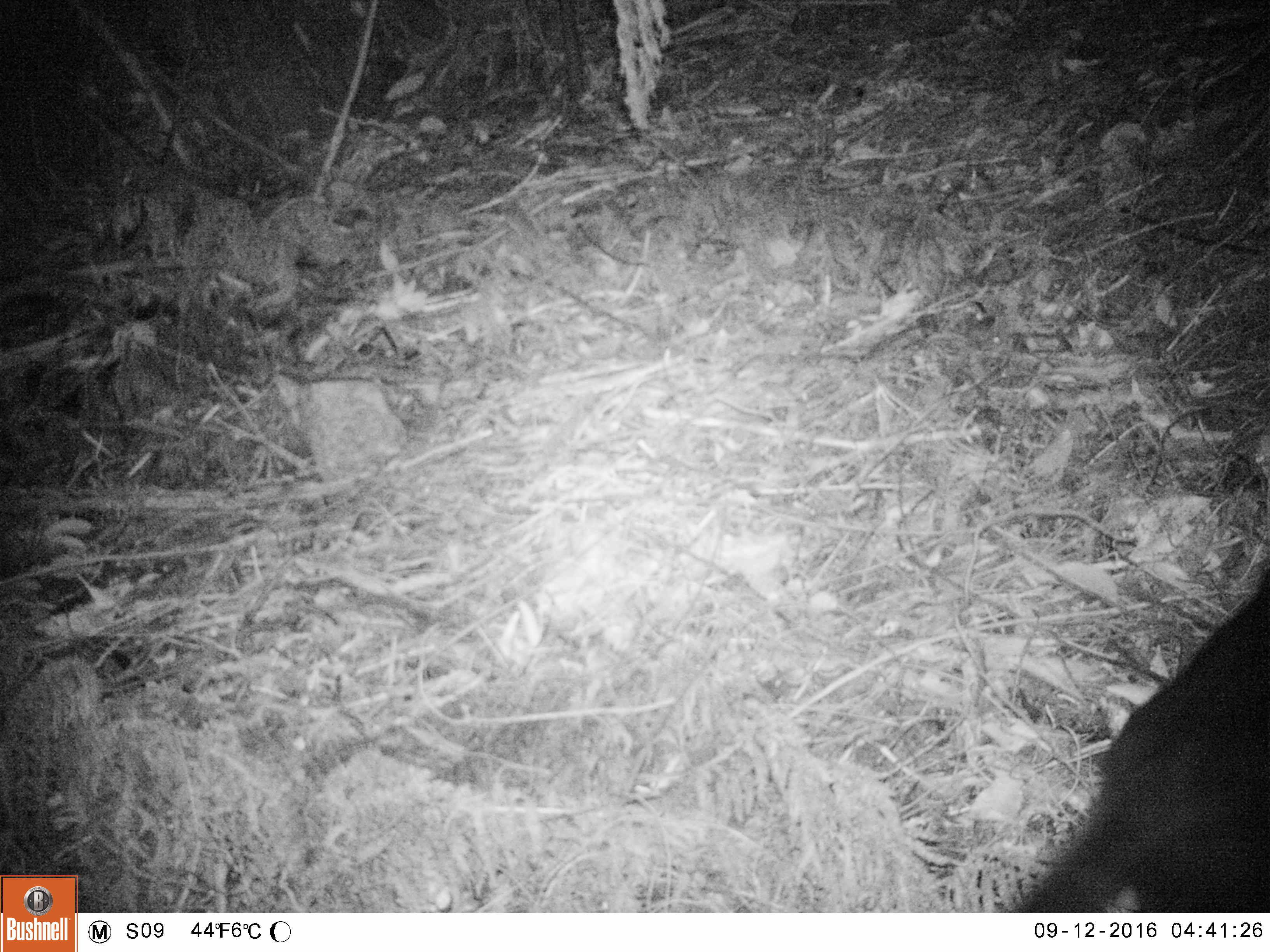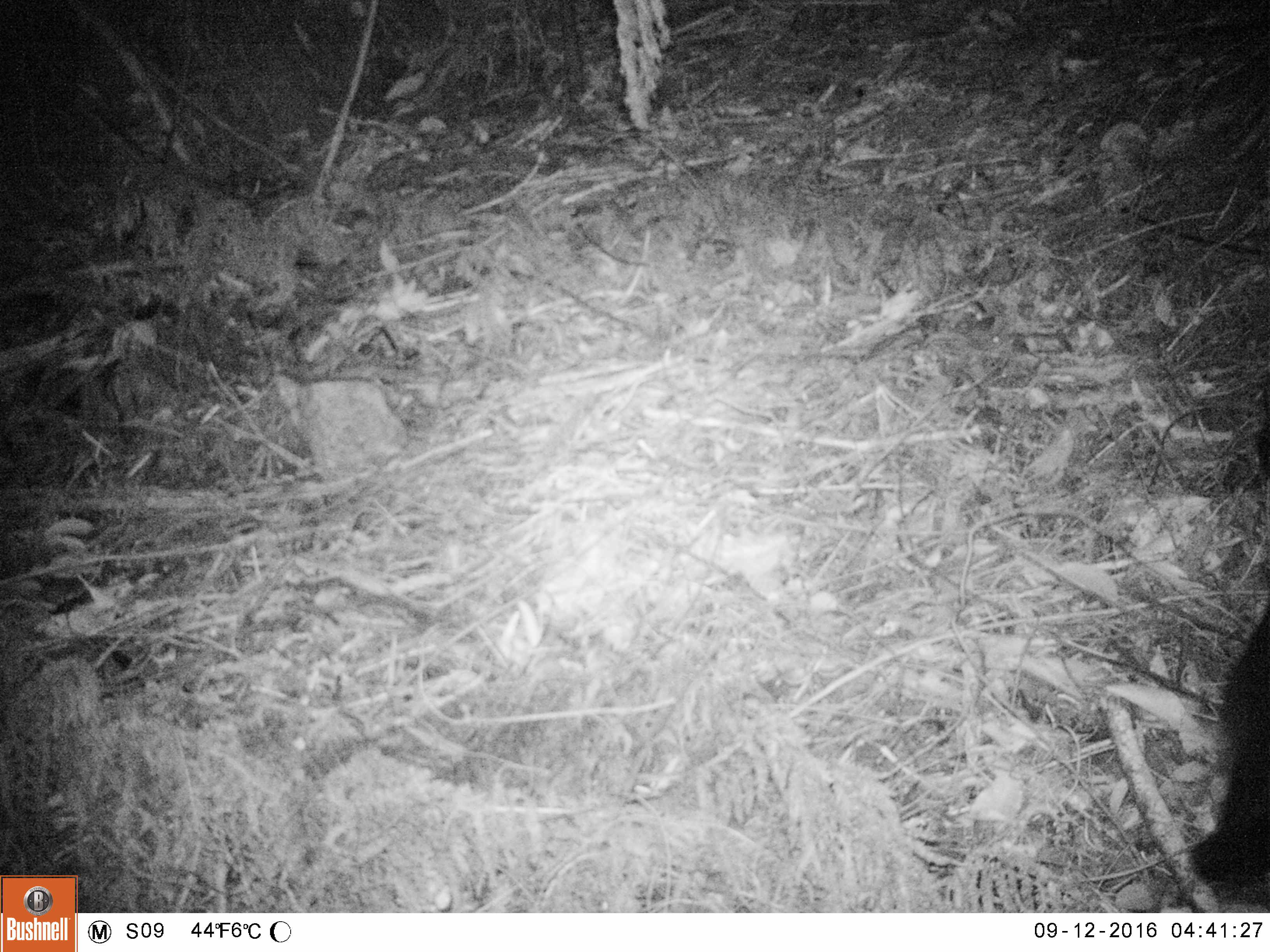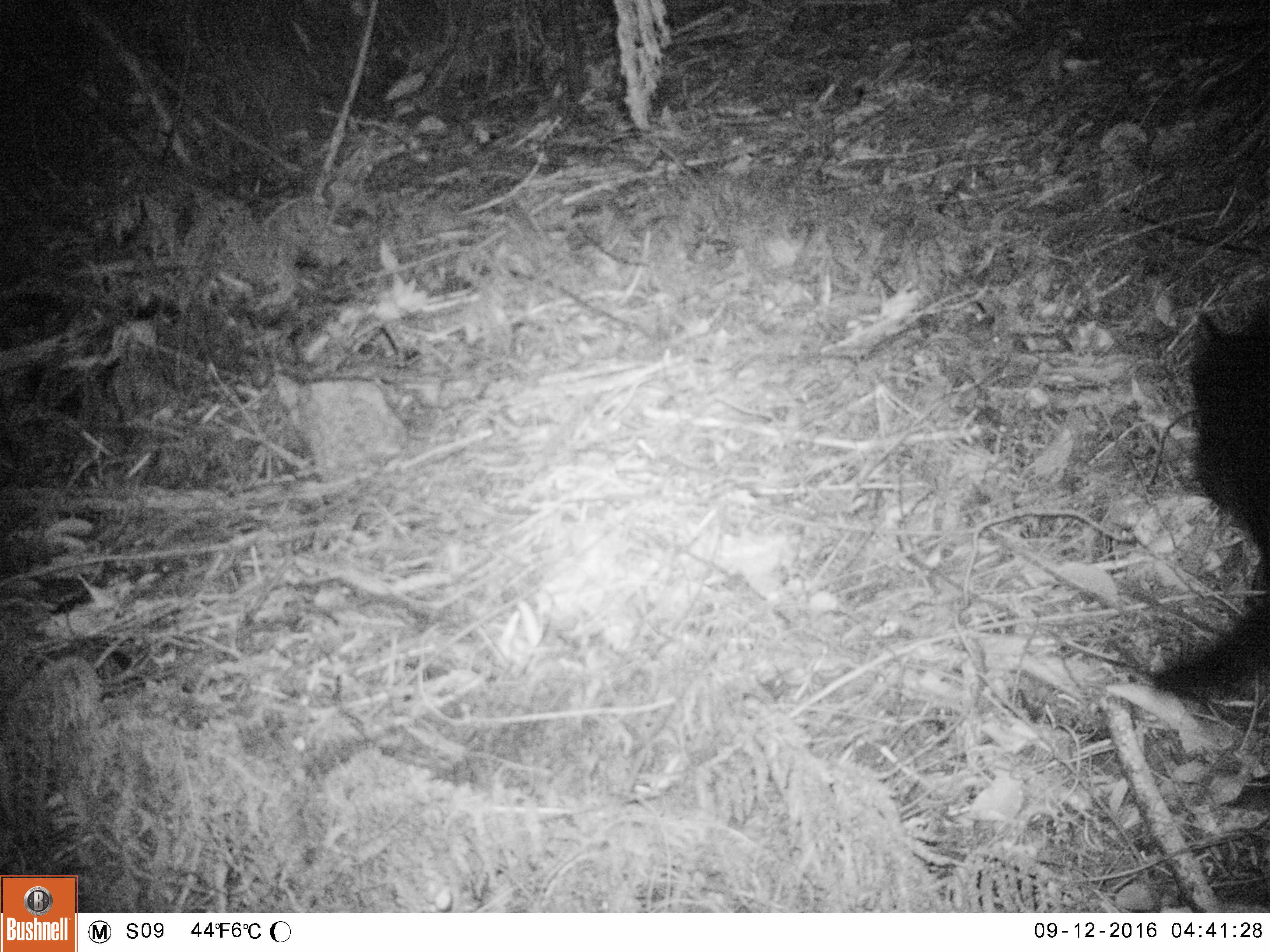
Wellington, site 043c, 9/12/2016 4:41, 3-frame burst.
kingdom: Animalia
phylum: Chordata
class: Mammalia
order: Carnivora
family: Felidae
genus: Felis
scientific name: Felis catus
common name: cat